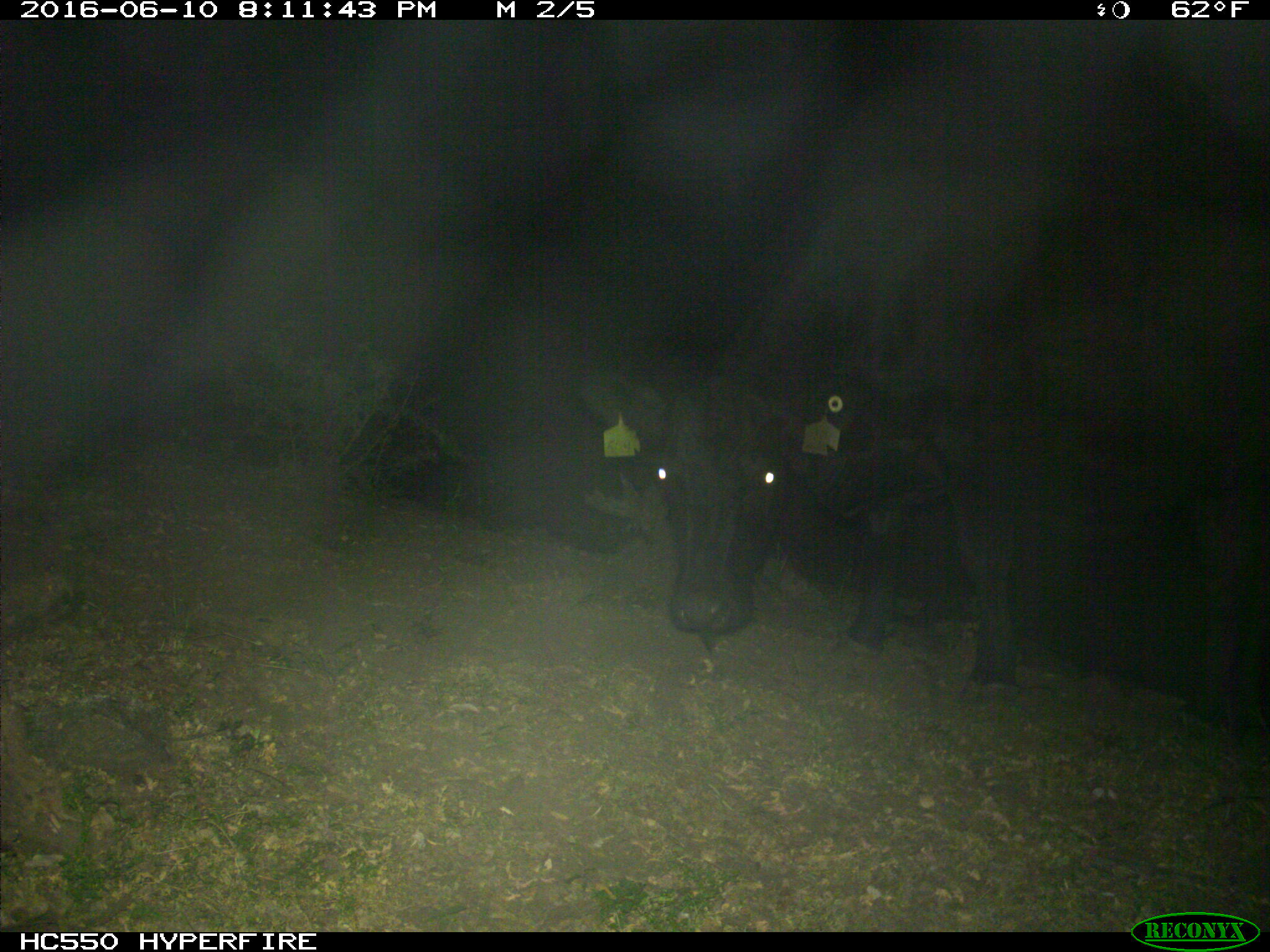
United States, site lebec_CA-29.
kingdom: Animalia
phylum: Chordata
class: Mammalia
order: Artiodactyla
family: Bovidae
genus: Bos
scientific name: Bos taurus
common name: domestic cow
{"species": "Bos taurus (domestic cow)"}